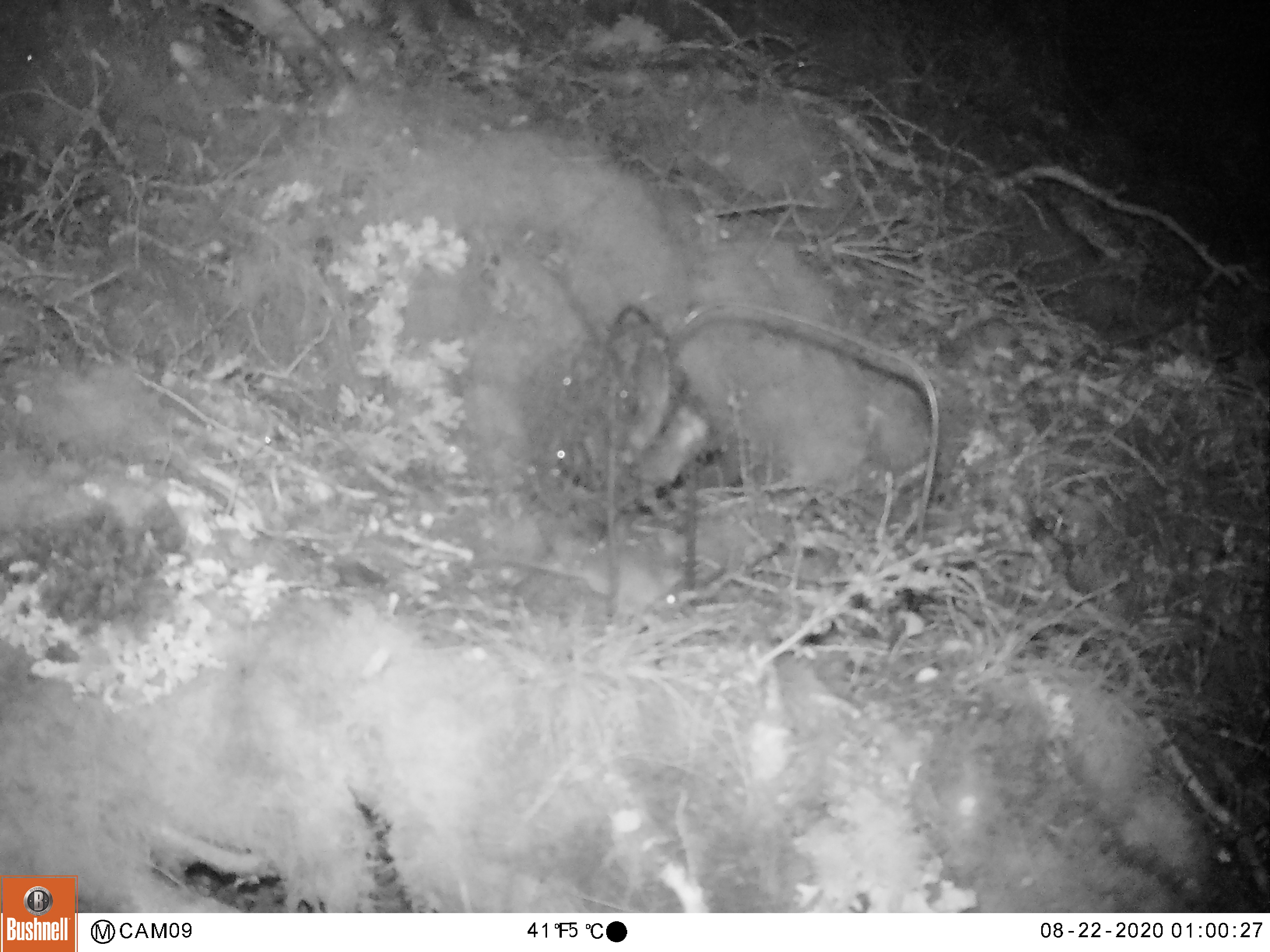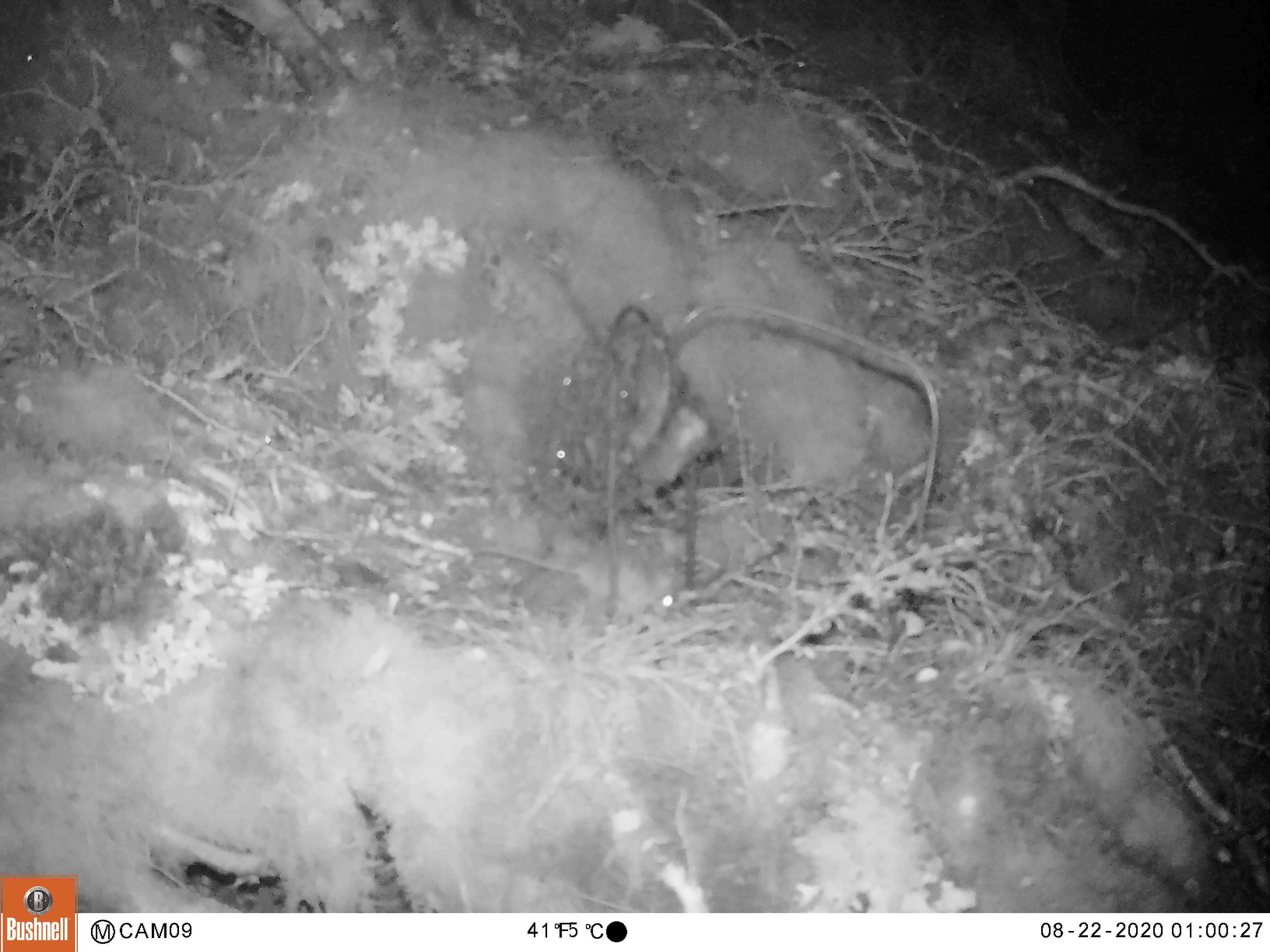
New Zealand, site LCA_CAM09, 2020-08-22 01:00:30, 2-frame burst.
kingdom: Animalia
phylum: Chordata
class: Mammalia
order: Rodentia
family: Muridae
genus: Mus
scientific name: Mus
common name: mouse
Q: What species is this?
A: Mouse (Mus).